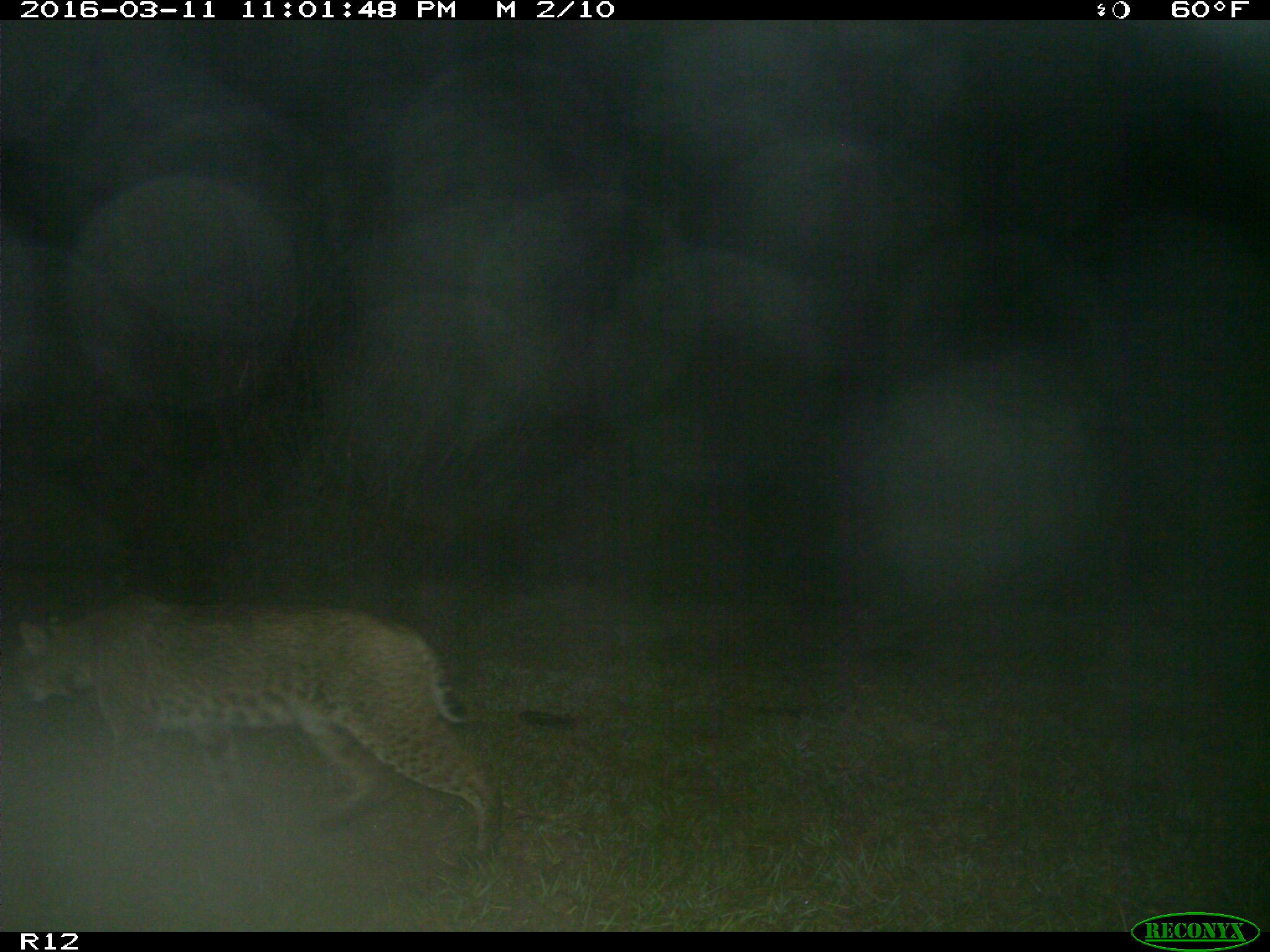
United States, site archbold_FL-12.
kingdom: Animalia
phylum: Chordata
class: Mammalia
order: Carnivora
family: Felidae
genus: Lynx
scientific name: Lynx rufus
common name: bobcat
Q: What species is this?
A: Lynx rufus (bobcat).